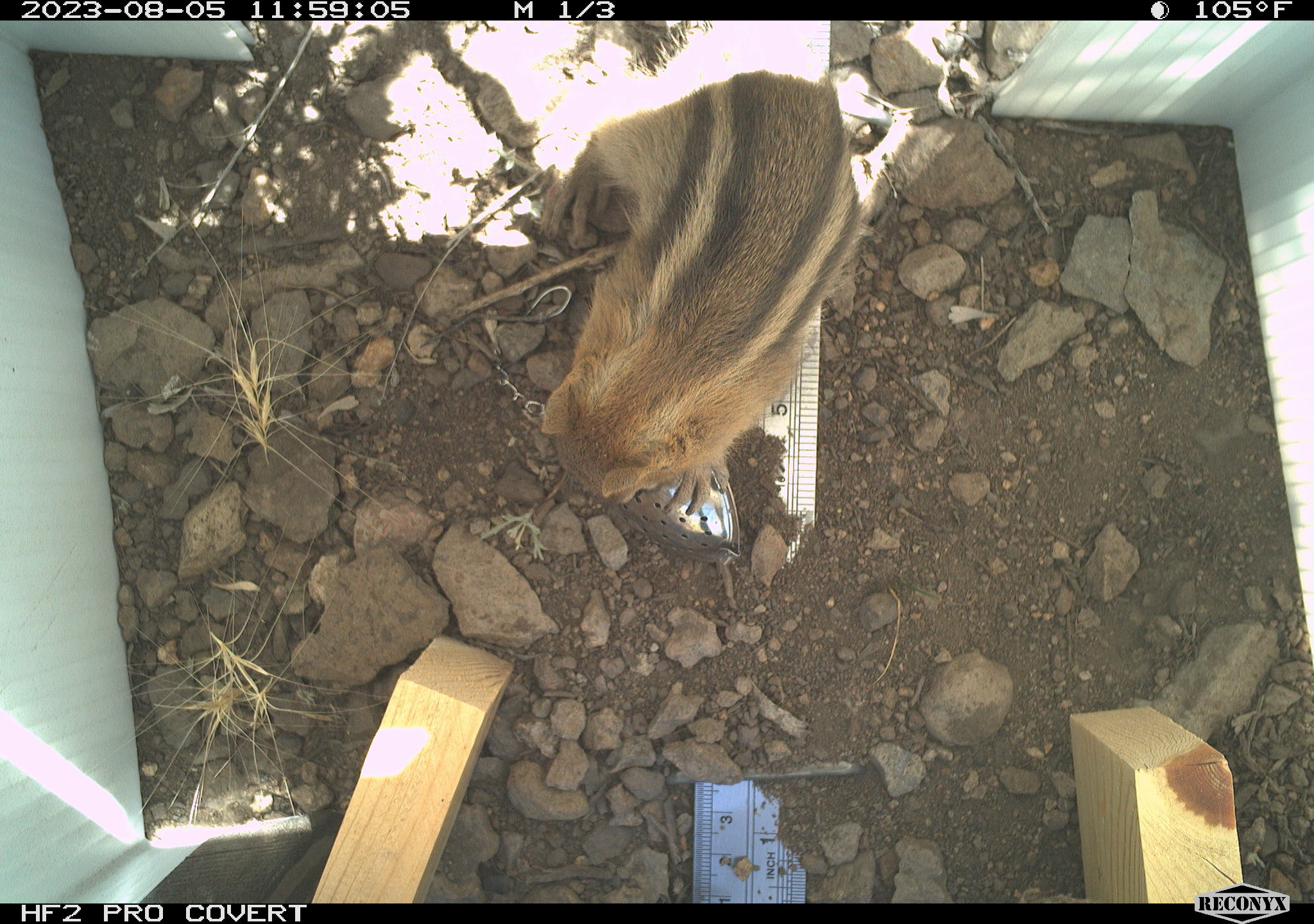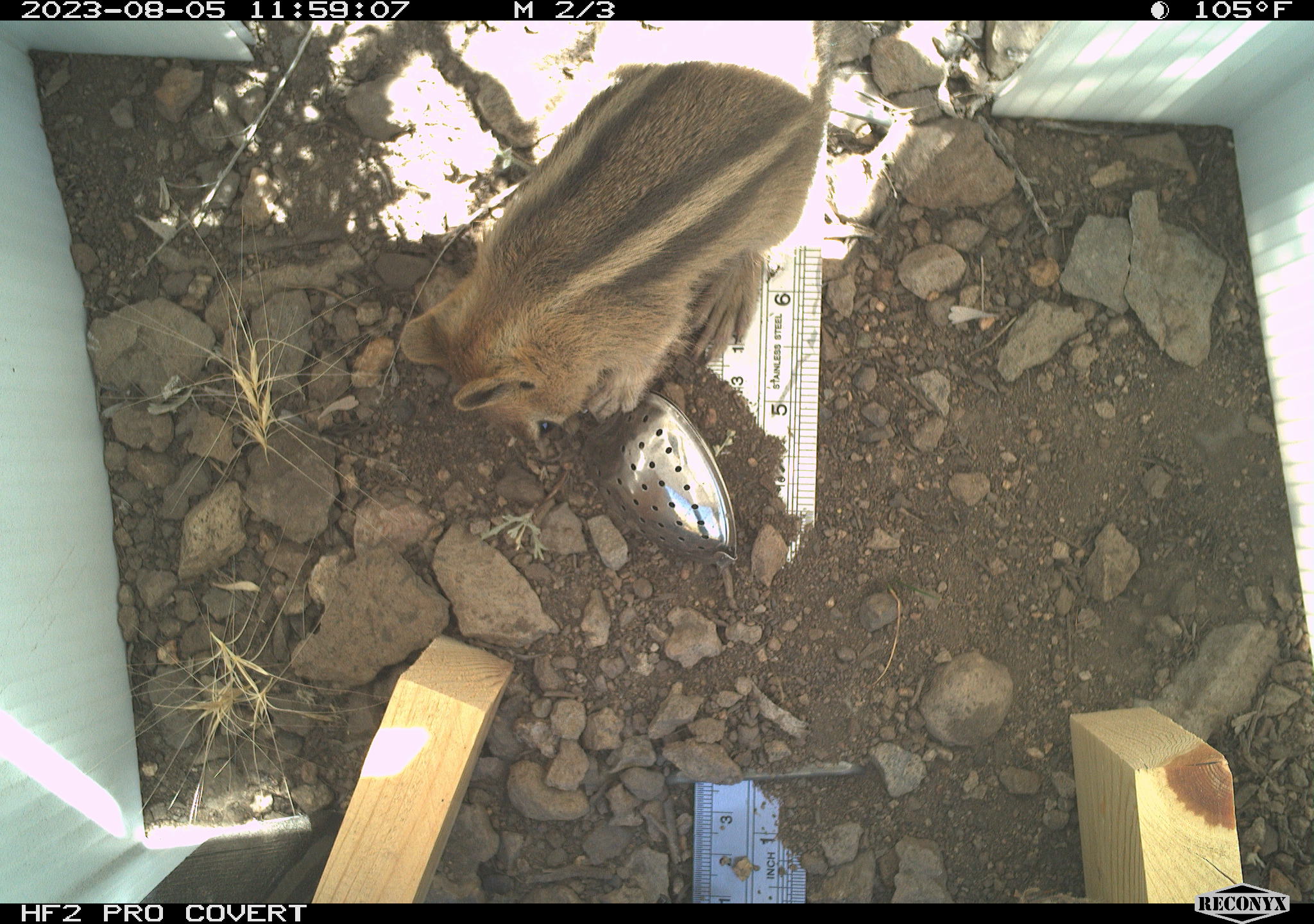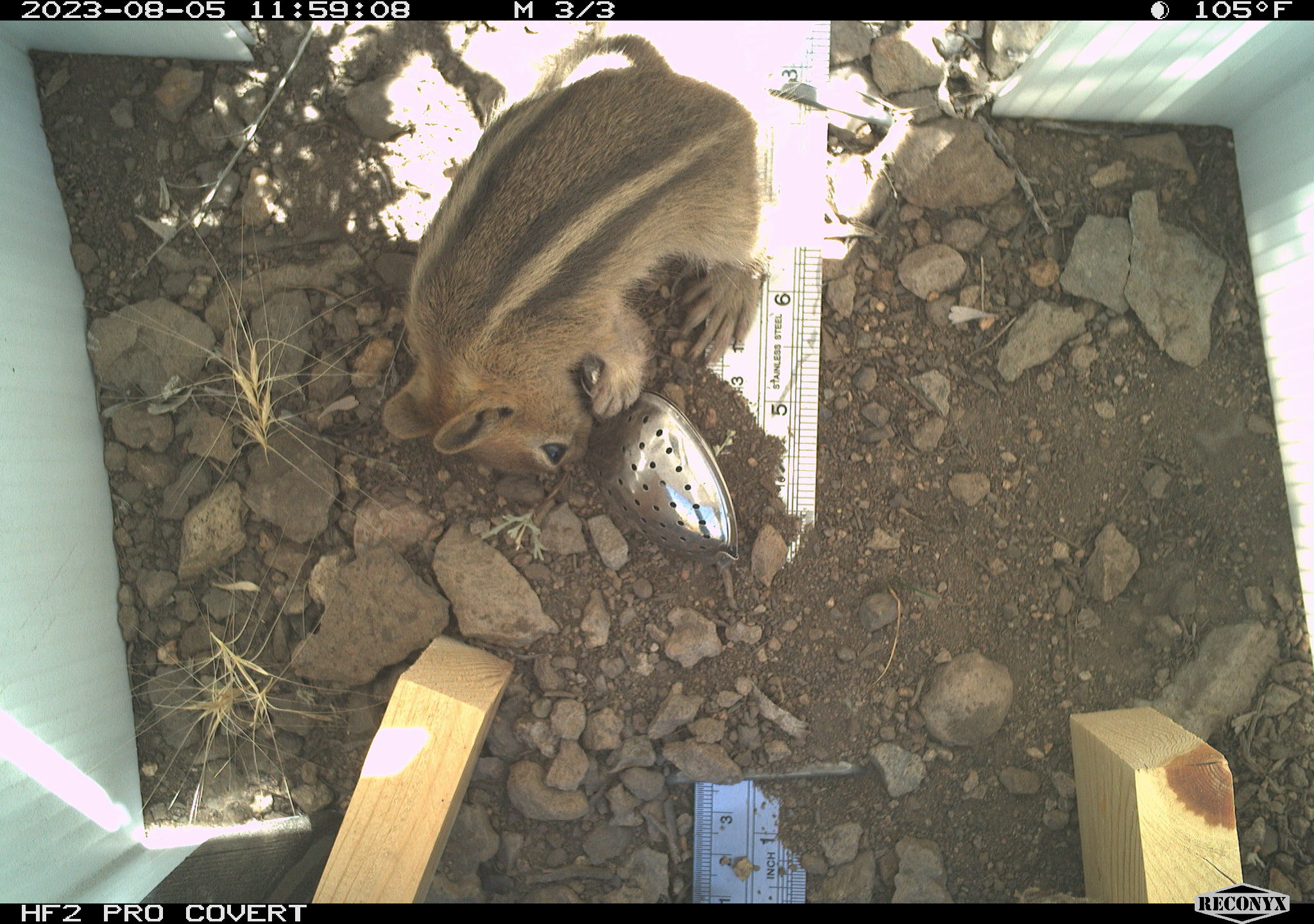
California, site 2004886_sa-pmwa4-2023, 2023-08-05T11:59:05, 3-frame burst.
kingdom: Animalia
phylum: Chordata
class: Mammalia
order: Rodentia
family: Sciuridae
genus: Callospermophilus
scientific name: Callospermophilus lateralis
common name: golden mantled ground squirrel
Golden mantled ground squirrel (Callospermophilus lateralis).